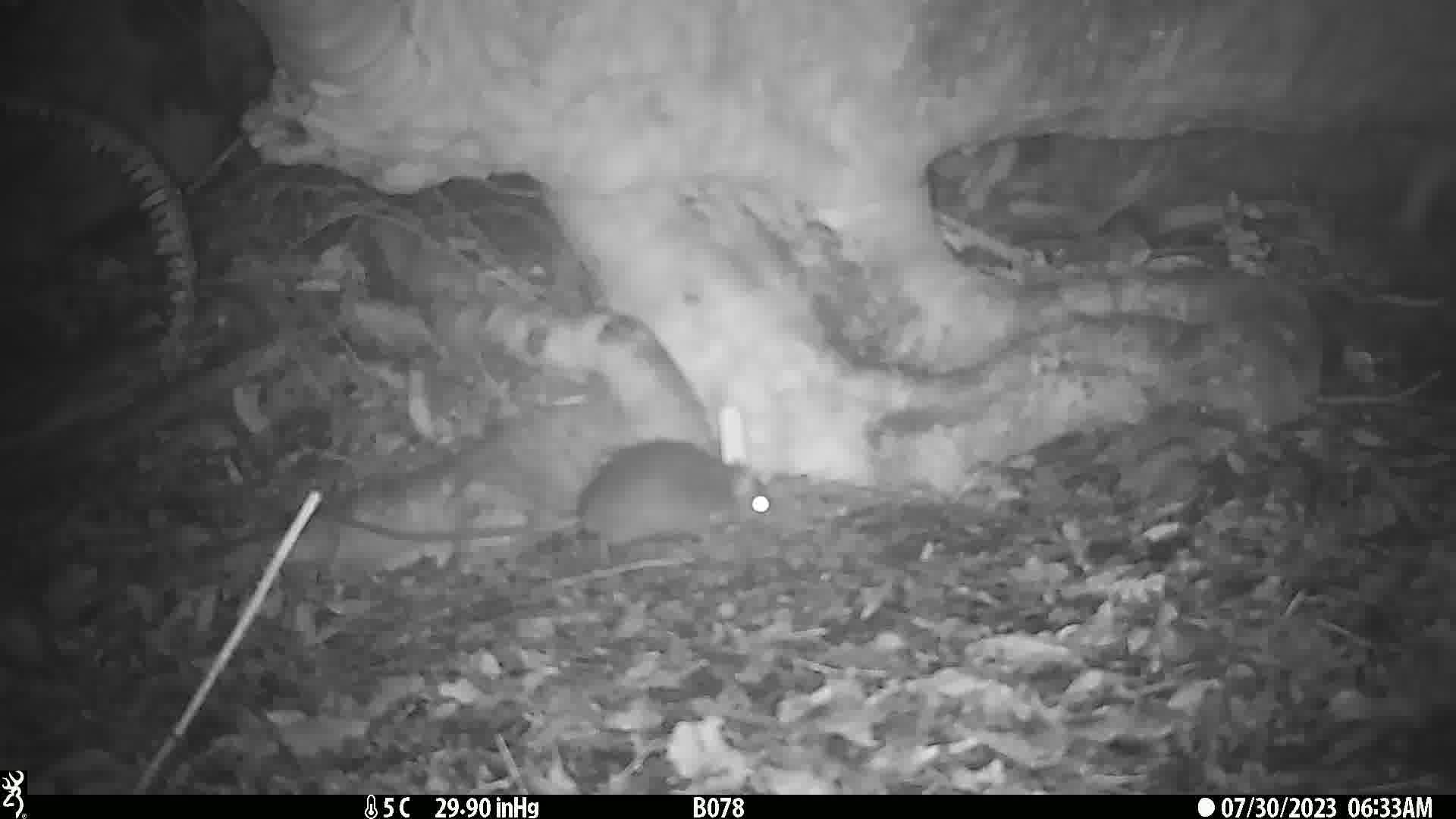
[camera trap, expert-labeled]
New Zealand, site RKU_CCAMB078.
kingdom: Animalia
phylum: Chordata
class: Mammalia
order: Rodentia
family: Muridae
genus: Rattus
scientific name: Rattus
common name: rat